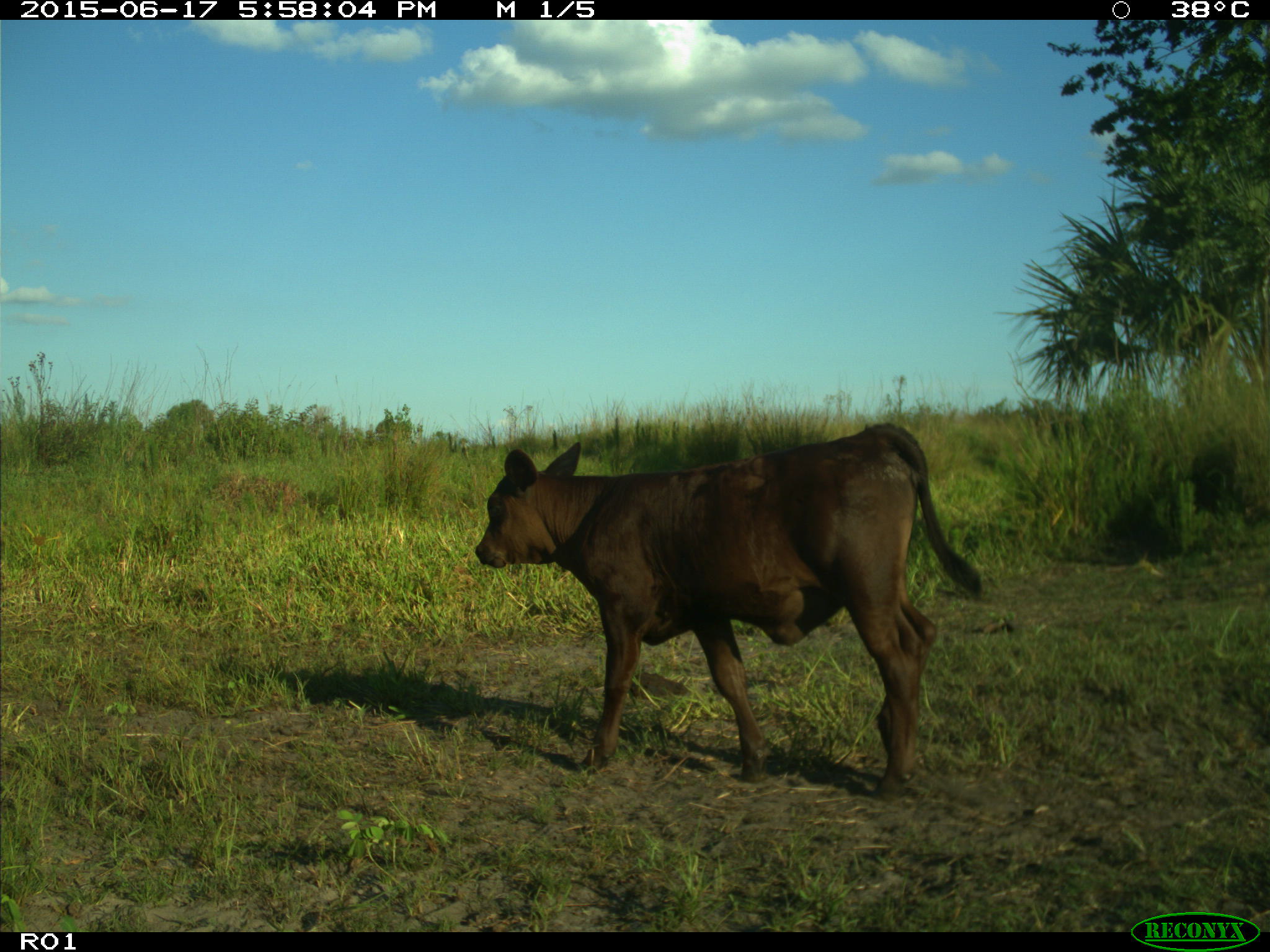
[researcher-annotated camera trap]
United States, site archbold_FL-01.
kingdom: Animalia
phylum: Chordata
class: Mammalia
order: Artiodactyla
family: Bovidae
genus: Bos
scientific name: Bos taurus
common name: domestic cow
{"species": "Bos taurus (domestic cow)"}